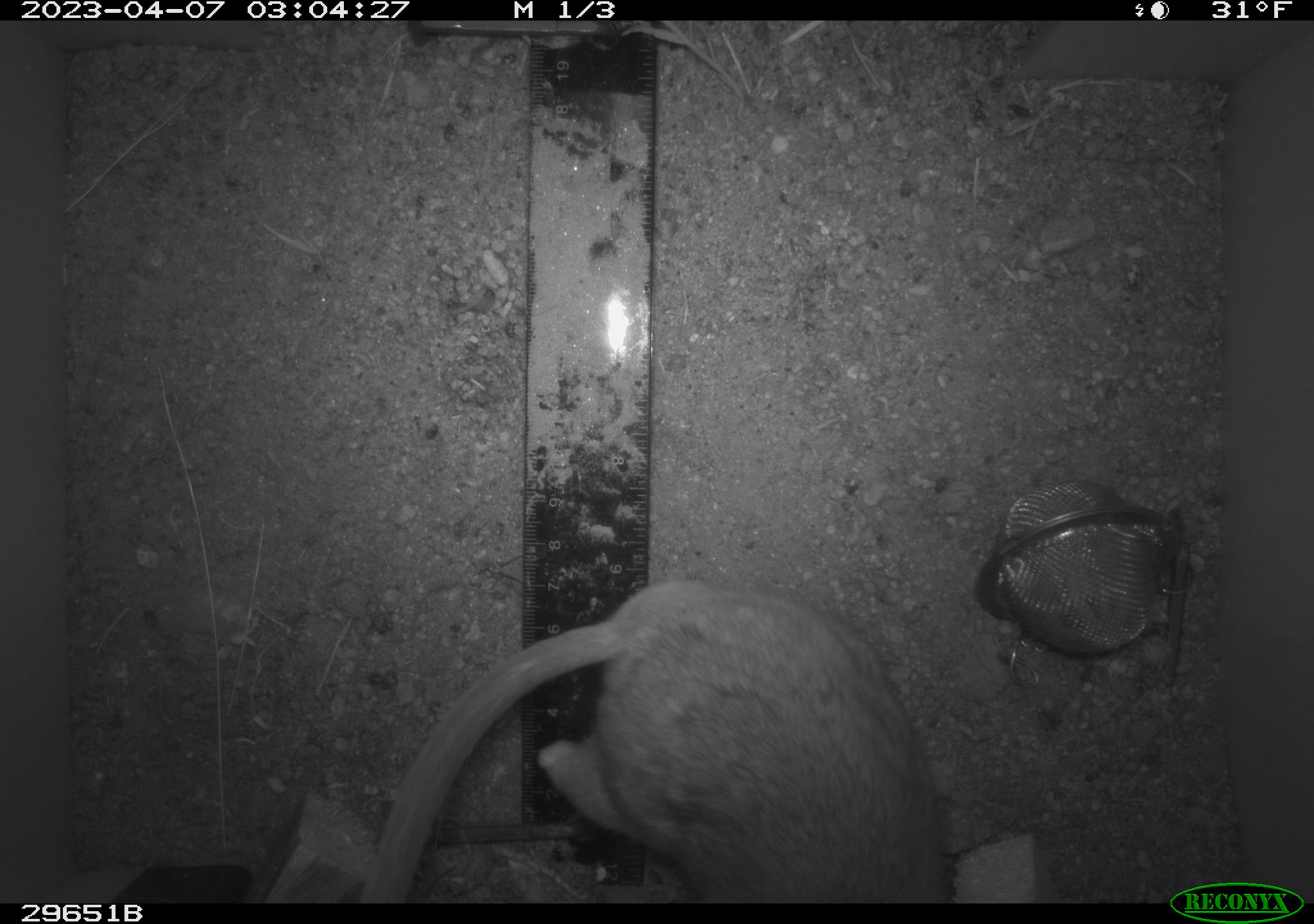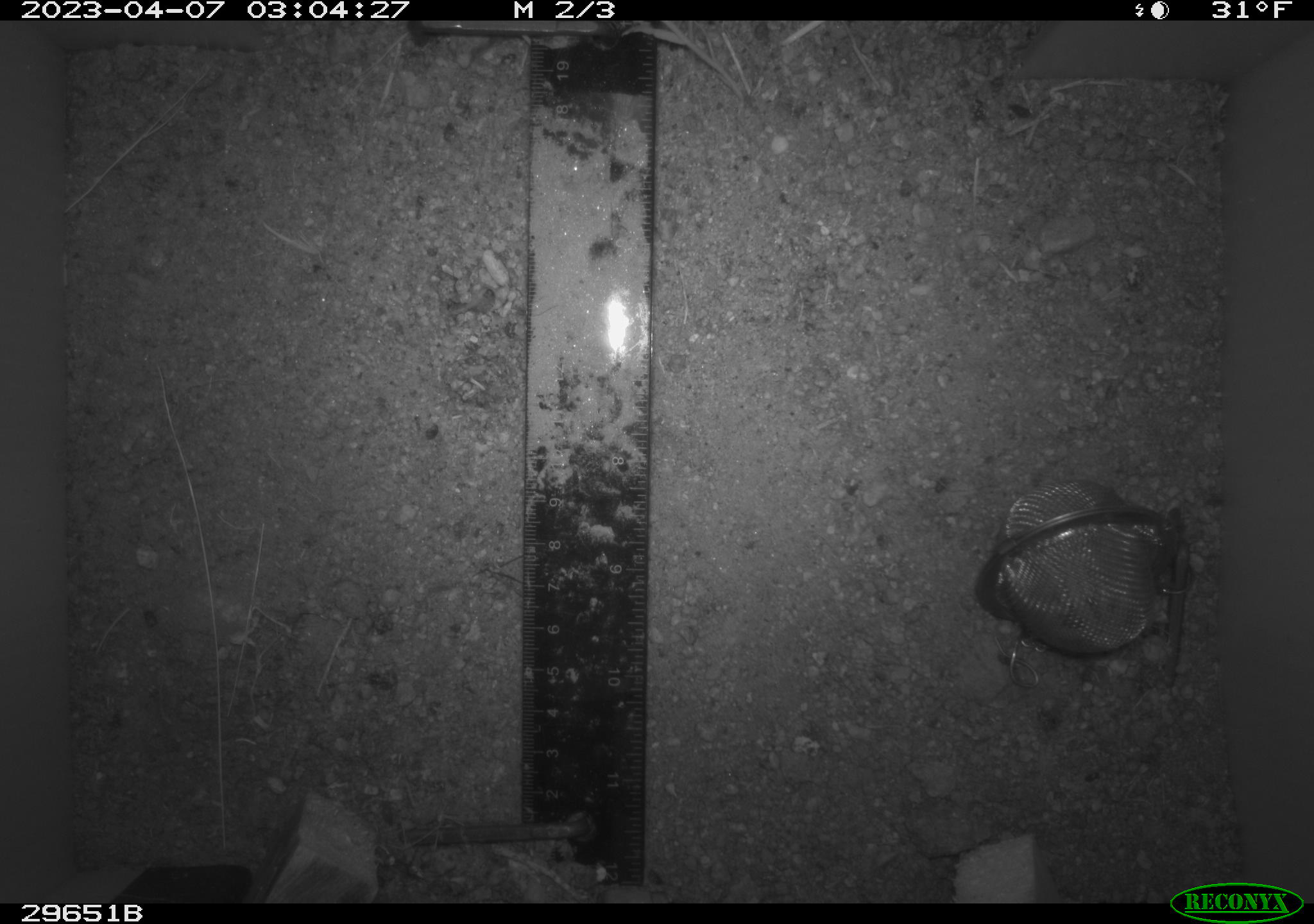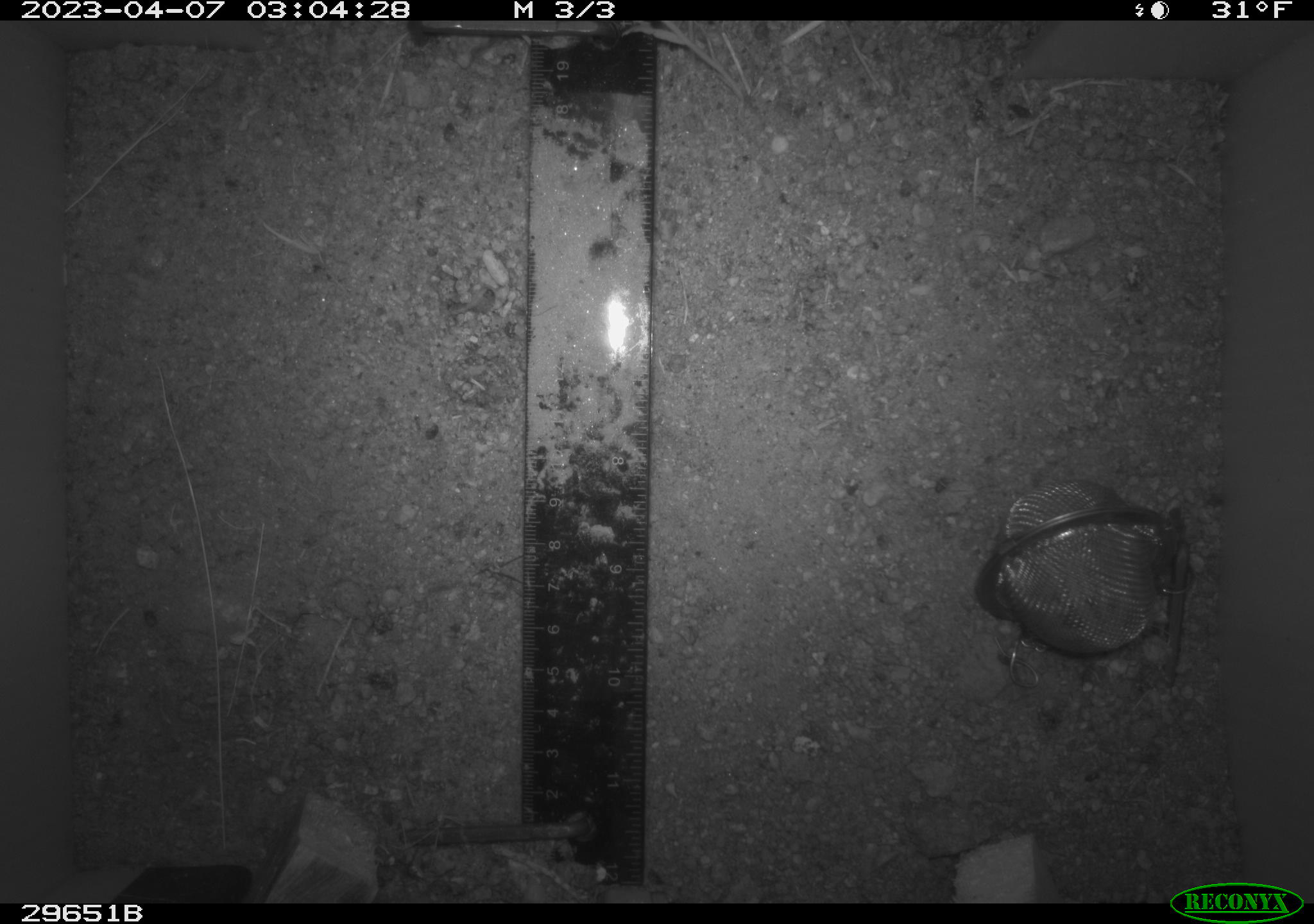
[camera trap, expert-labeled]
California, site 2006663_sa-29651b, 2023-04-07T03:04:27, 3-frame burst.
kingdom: Animalia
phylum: Chordata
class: Mammalia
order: Rodentia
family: Cricetidae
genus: Neotoma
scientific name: Neotoma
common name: pack rat or woodrat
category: neotoma species